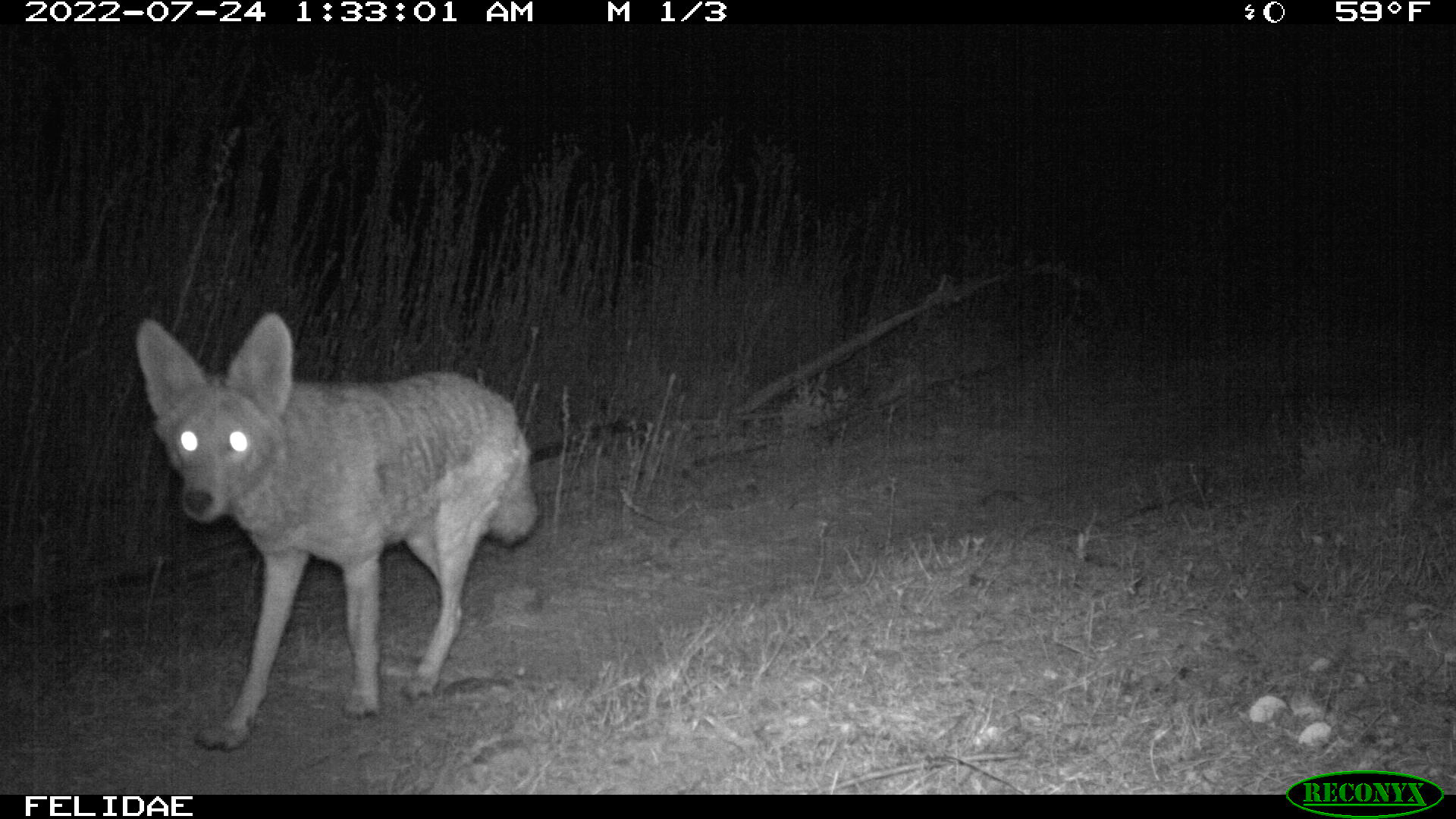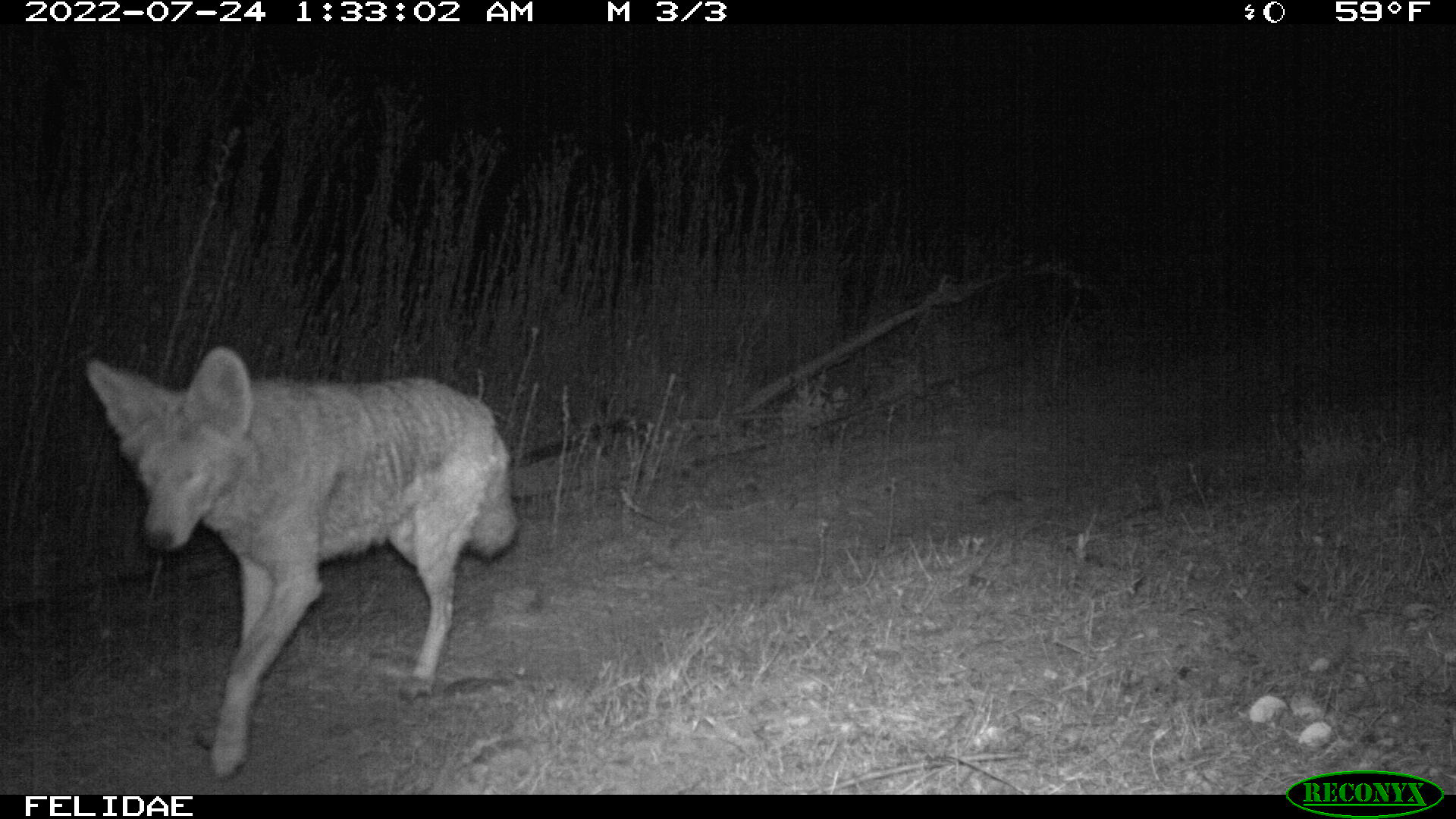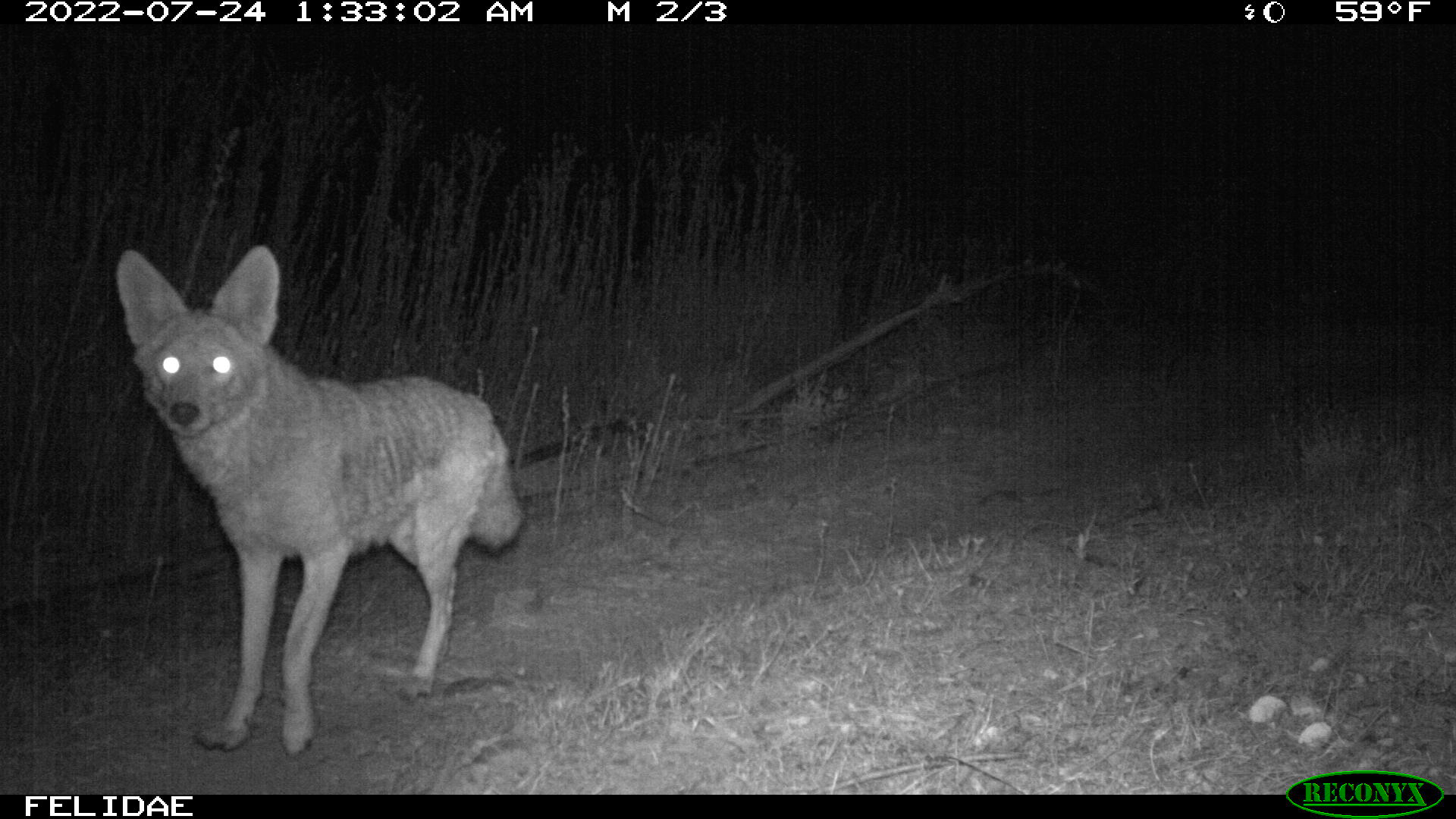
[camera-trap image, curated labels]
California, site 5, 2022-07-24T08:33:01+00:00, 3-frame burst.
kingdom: Animalia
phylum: Chordata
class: Mammalia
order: Carnivora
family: Canidae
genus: Canis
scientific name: Canis latrans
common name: coyote